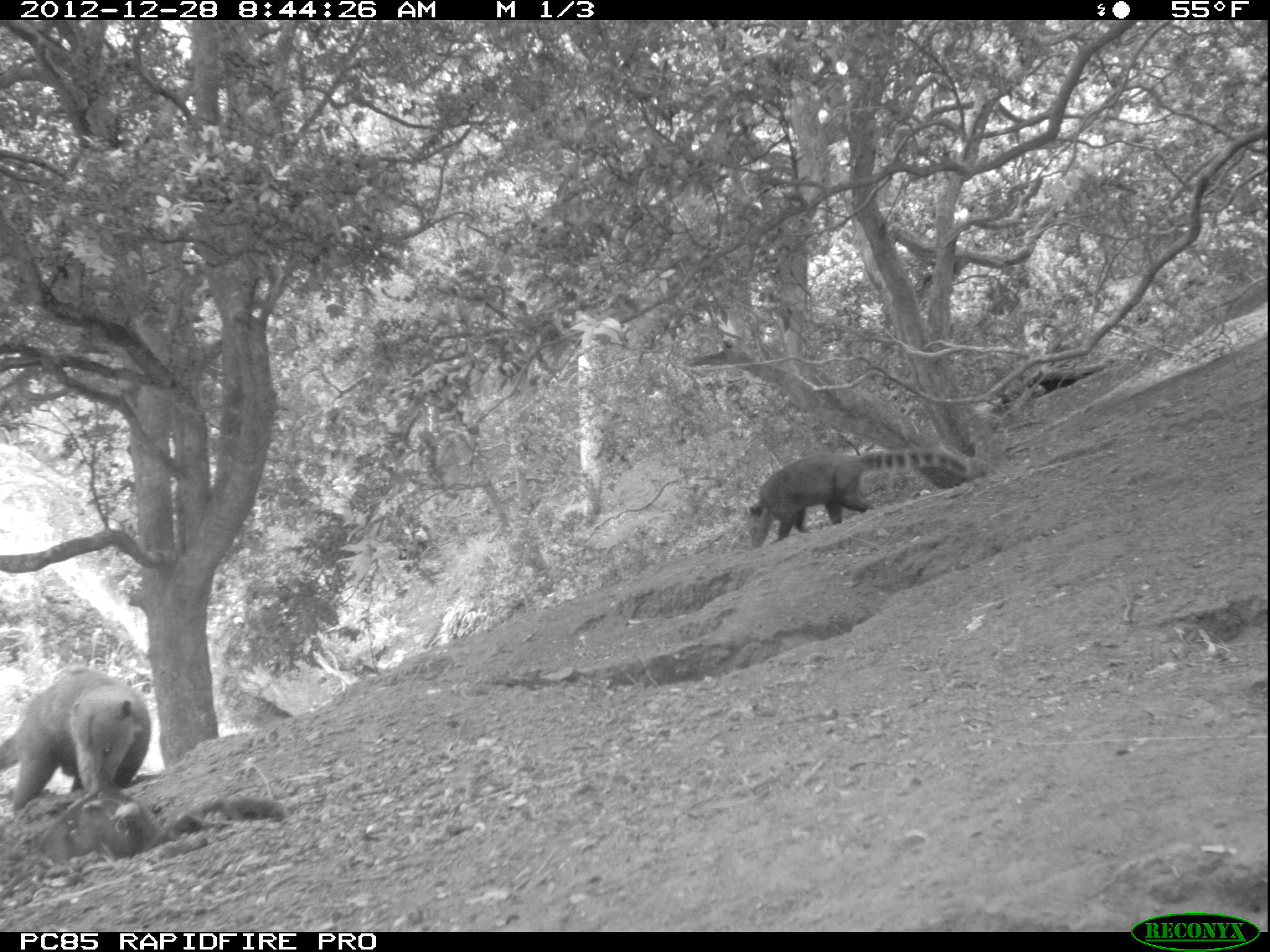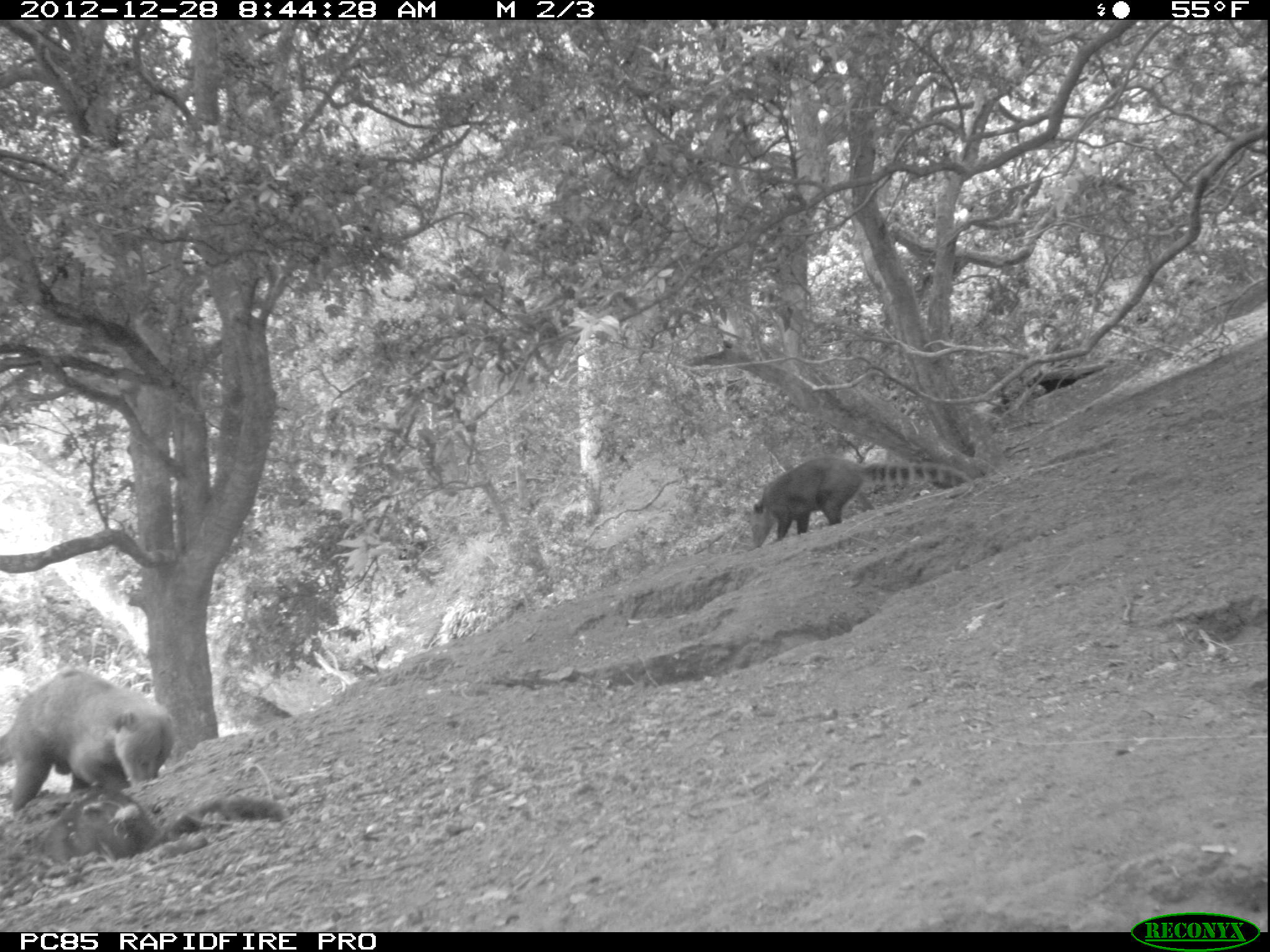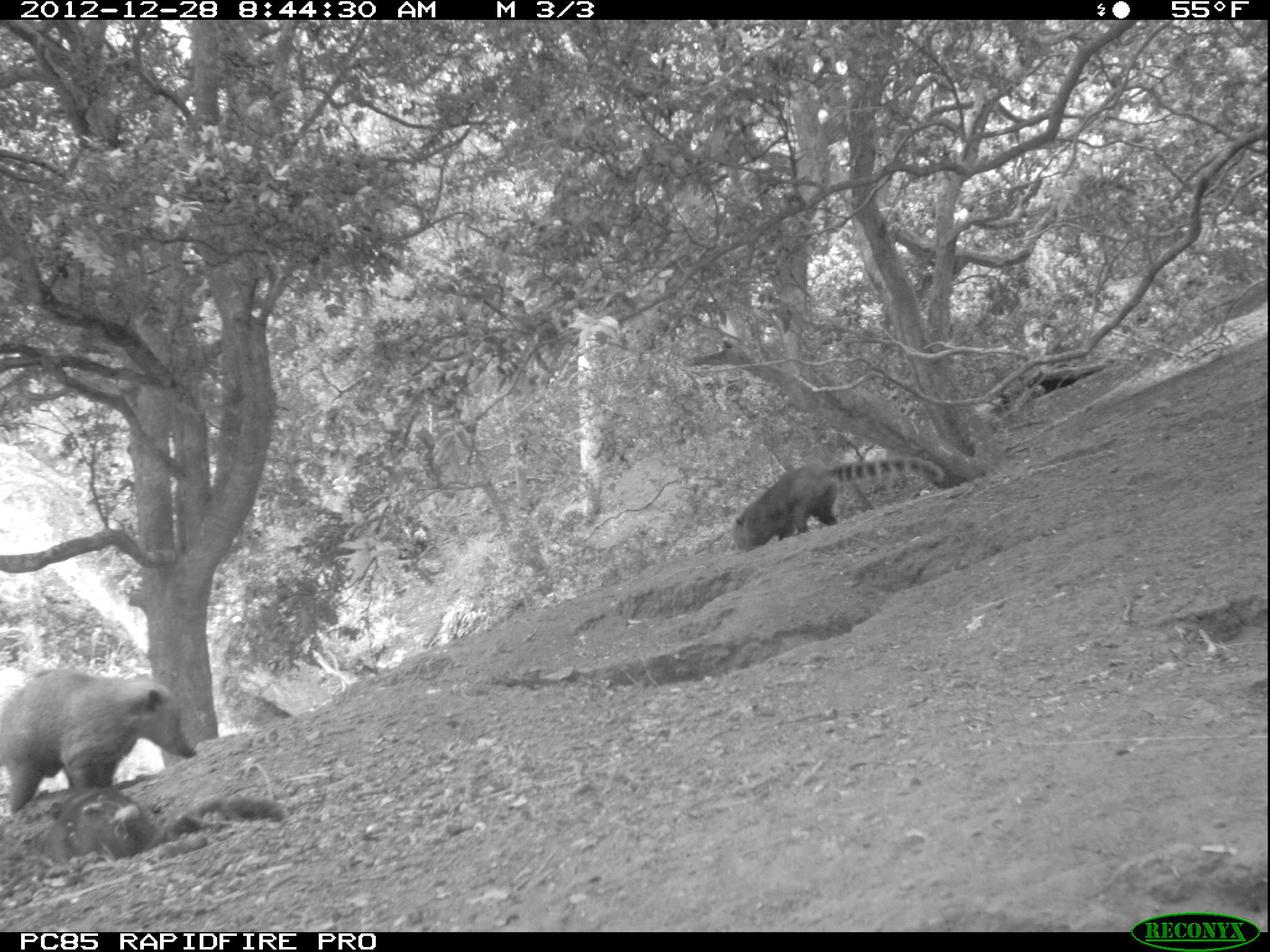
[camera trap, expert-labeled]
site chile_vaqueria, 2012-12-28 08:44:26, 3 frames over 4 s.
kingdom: Animalia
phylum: Chordata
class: Mammalia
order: Carnivora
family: Procyonidae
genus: Nasua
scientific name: Nasua nasua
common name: coati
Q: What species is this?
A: Coati (Nasua nasua).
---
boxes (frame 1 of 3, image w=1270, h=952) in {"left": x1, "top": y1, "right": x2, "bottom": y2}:
coati: {"left": 743, "top": 444, "right": 976, "bottom": 546}; {"left": 2, "top": 672, "right": 151, "bottom": 819}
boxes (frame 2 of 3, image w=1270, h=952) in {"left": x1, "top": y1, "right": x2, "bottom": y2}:
coati: {"left": 0, "top": 673, "right": 174, "bottom": 819}; {"left": 745, "top": 454, "right": 979, "bottom": 544}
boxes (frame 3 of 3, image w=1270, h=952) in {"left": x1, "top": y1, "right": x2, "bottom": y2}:
coati: {"left": 0, "top": 671, "right": 195, "bottom": 821}; {"left": 730, "top": 452, "right": 936, "bottom": 548}